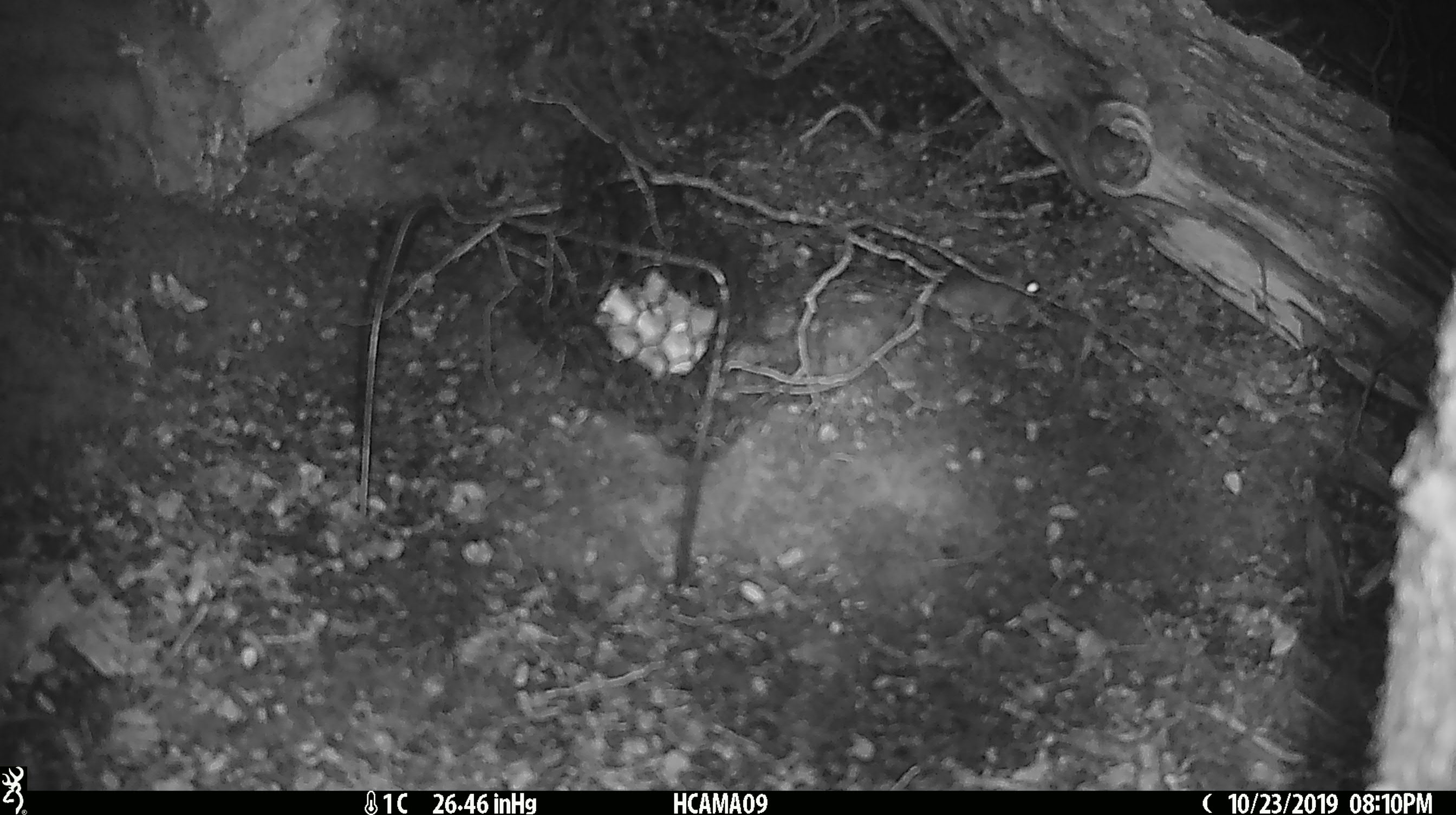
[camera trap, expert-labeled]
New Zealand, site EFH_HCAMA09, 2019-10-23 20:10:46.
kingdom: Animalia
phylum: Chordata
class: Mammalia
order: Rodentia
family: Muridae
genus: Mus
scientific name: Mus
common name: mouse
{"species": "mouse (Mus)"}